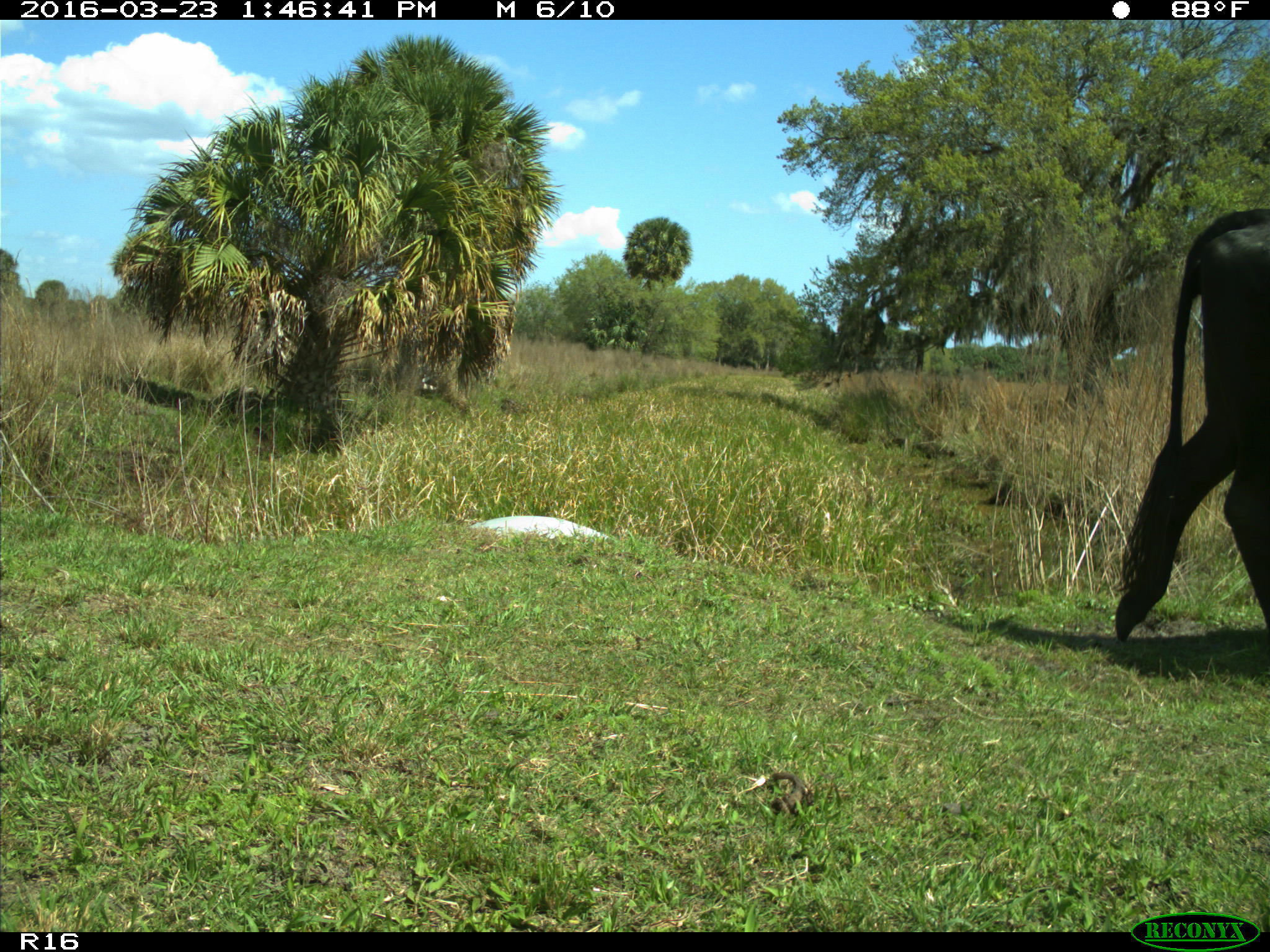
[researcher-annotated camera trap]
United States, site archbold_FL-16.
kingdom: Animalia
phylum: Chordata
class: Mammalia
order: Artiodactyla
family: Bovidae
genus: Bos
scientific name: Bos taurus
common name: domestic cow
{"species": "Bos taurus (domestic cow)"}